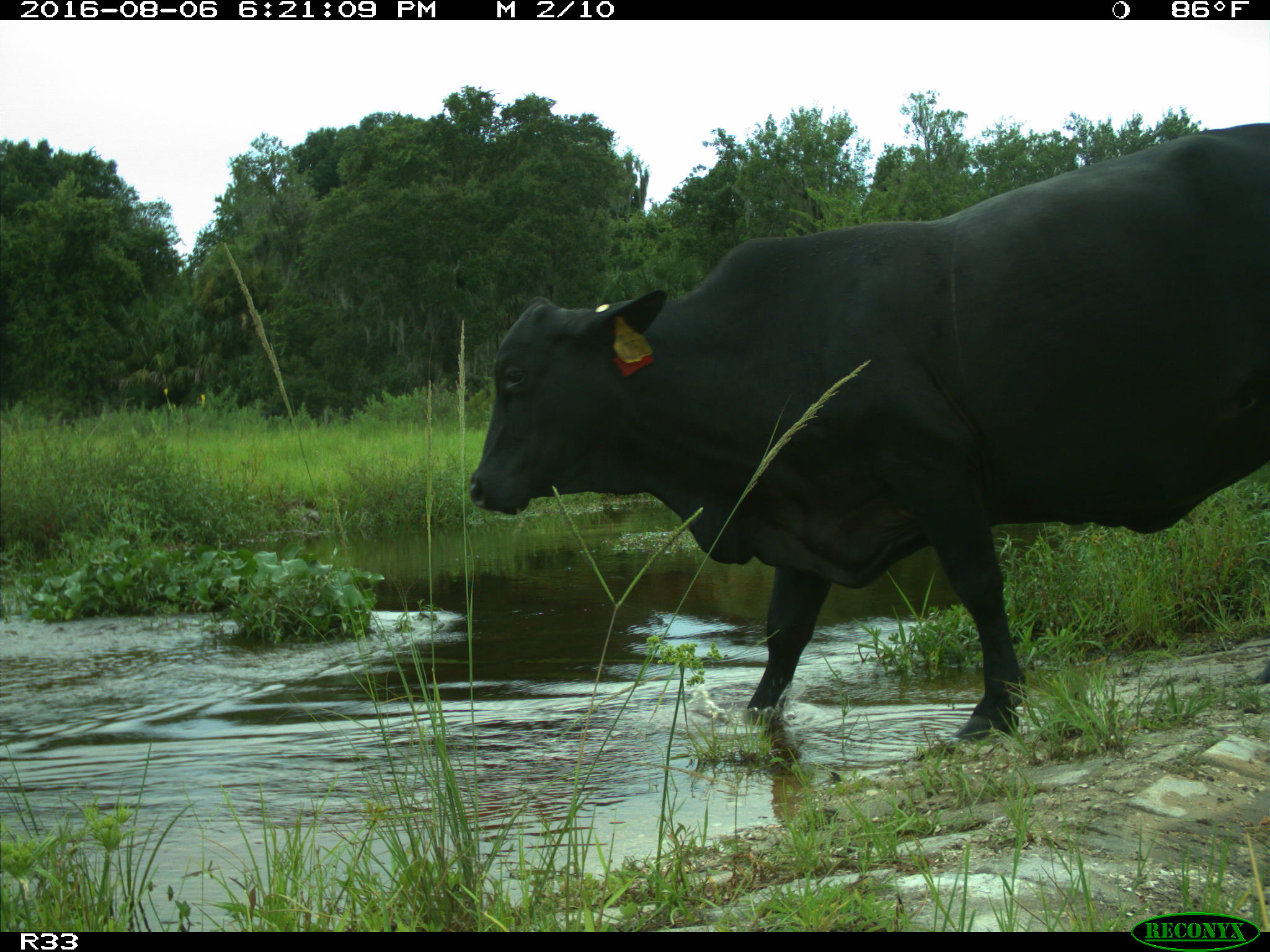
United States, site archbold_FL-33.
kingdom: Animalia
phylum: Chordata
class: Mammalia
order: Artiodactyla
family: Bovidae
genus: Bos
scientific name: Bos taurus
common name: domestic cow